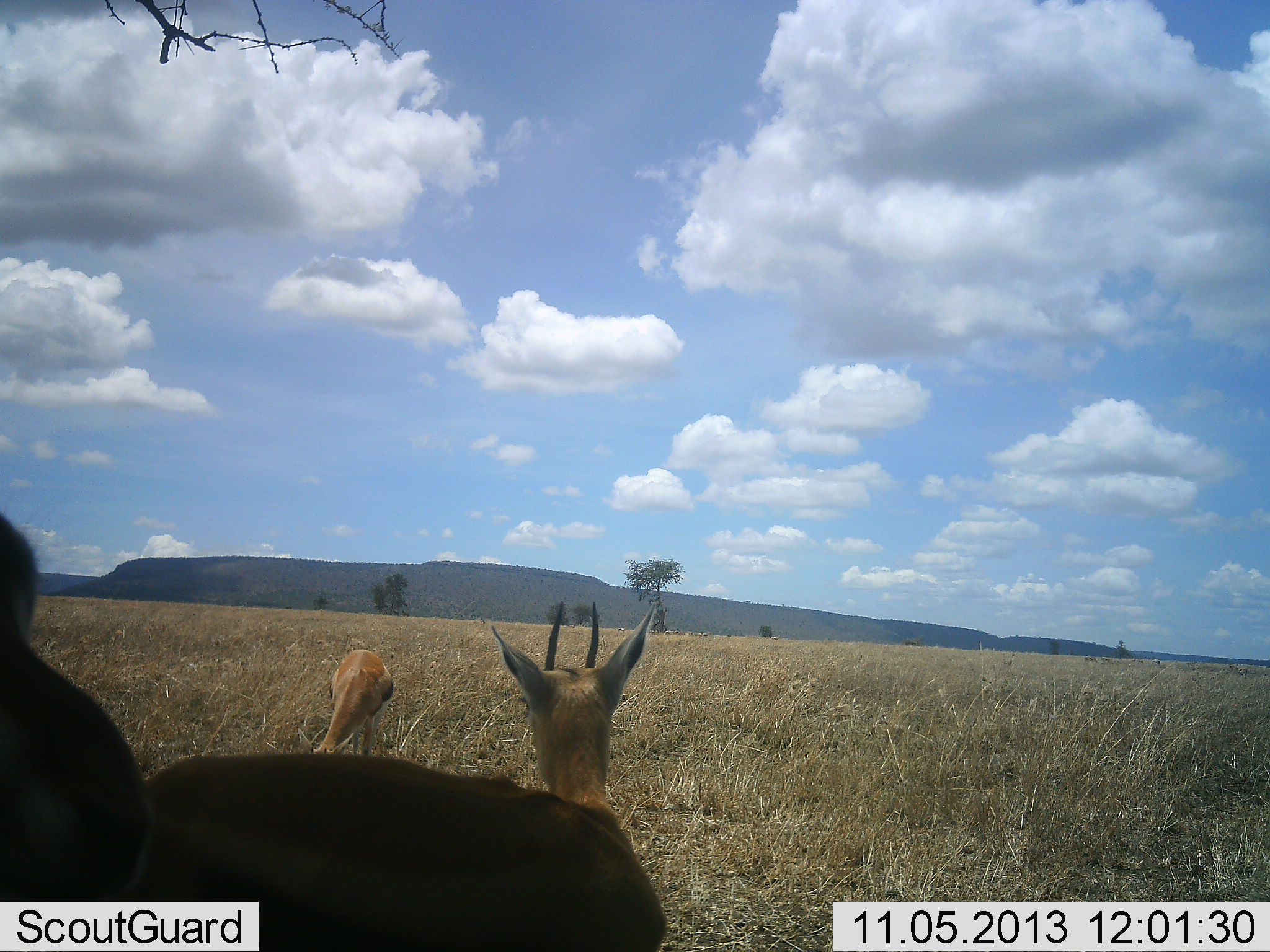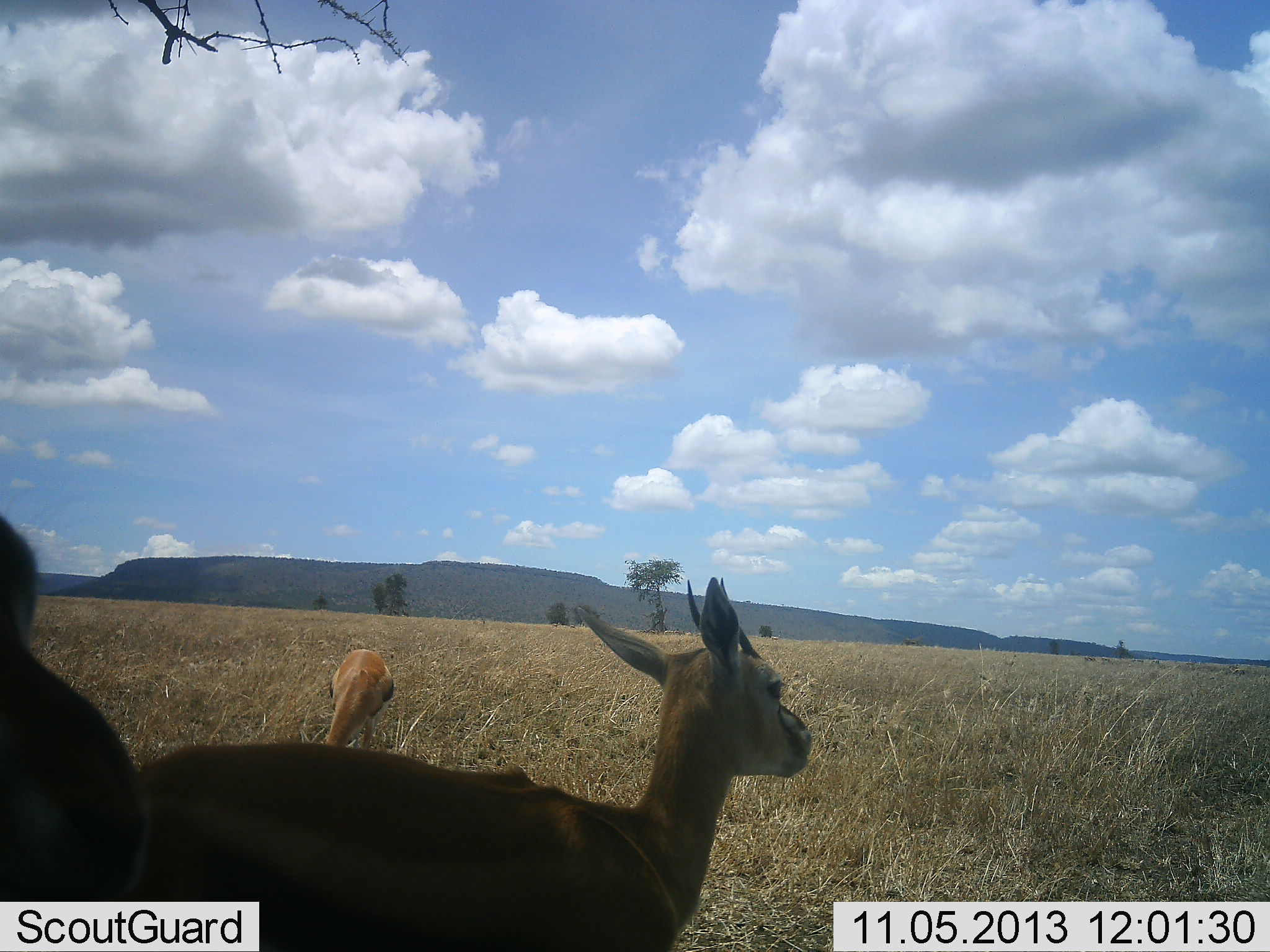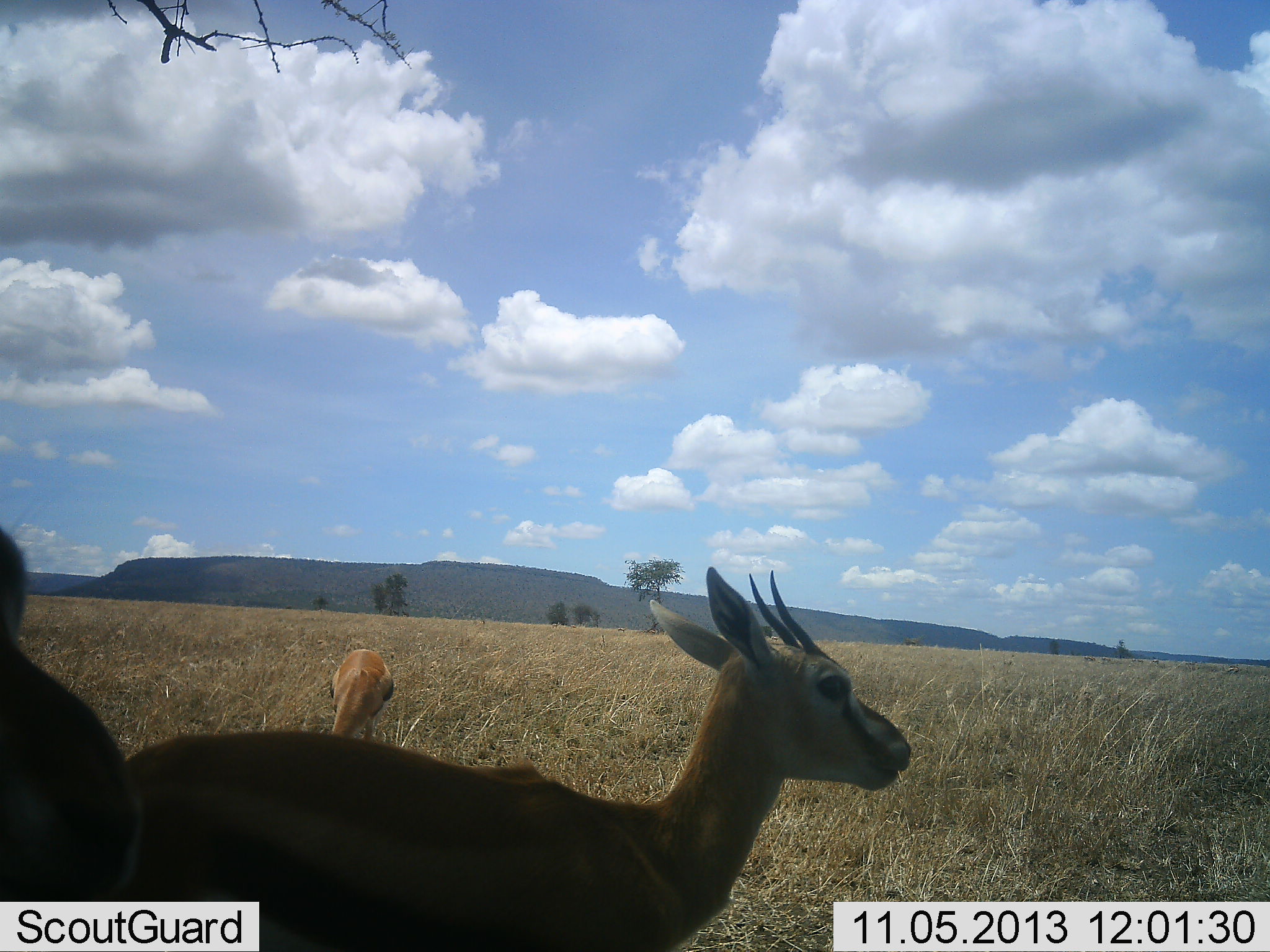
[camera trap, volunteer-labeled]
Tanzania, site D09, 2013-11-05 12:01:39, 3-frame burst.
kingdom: Animalia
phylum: Chordata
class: Mammalia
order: Artiodactyla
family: Bovidae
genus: Eudorcas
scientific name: Eudorcas thomsonii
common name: thomson's gazelle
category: gazellethomsons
Gazellethomsons (thomson's gazelle) (Eudorcas thomsonii), count 3. Behavior (volunteer vote fractions): standing 100%, resting 0%, moving 10%, interacting 0%. Young present (vote fraction): 0%. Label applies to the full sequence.